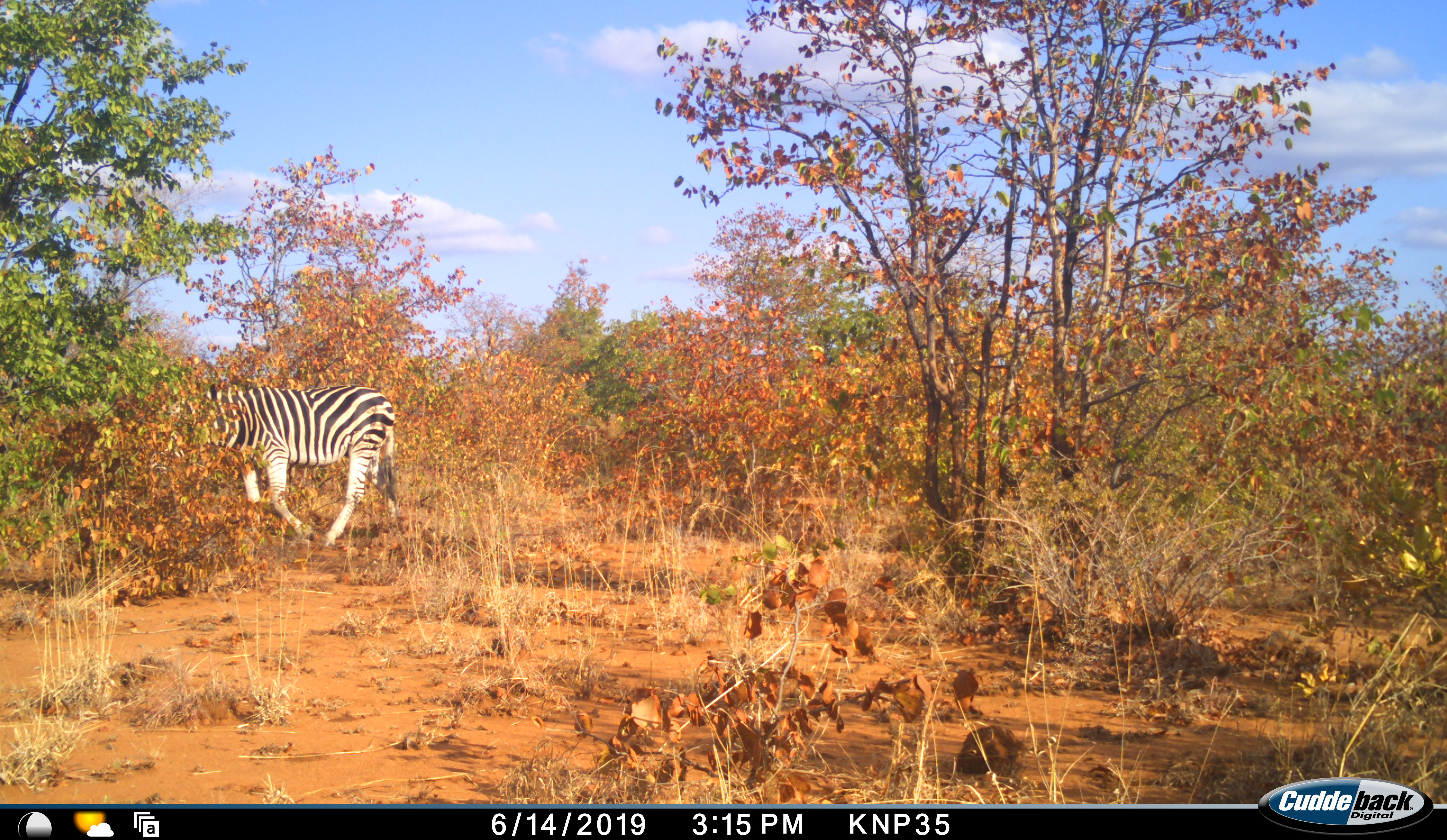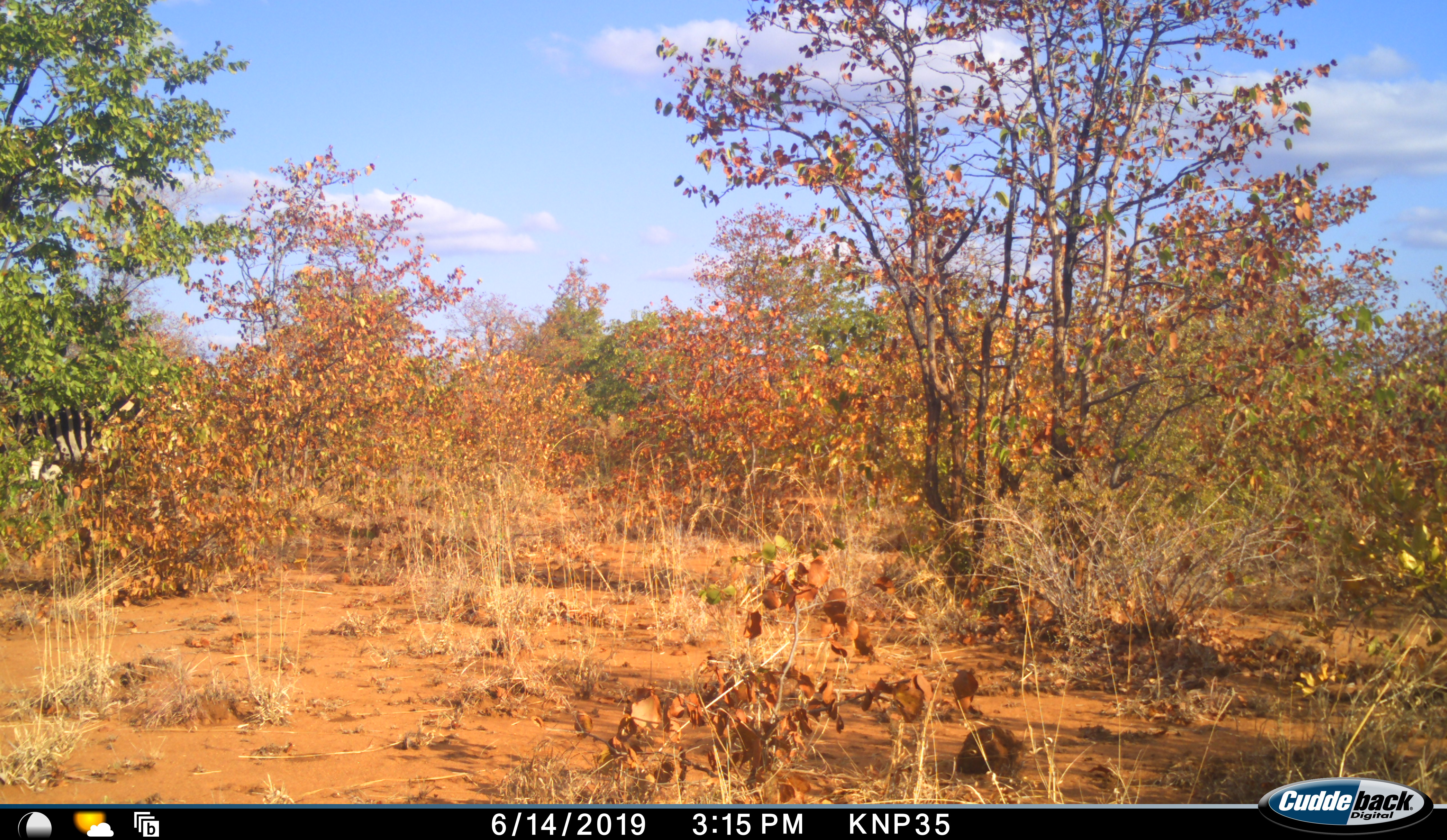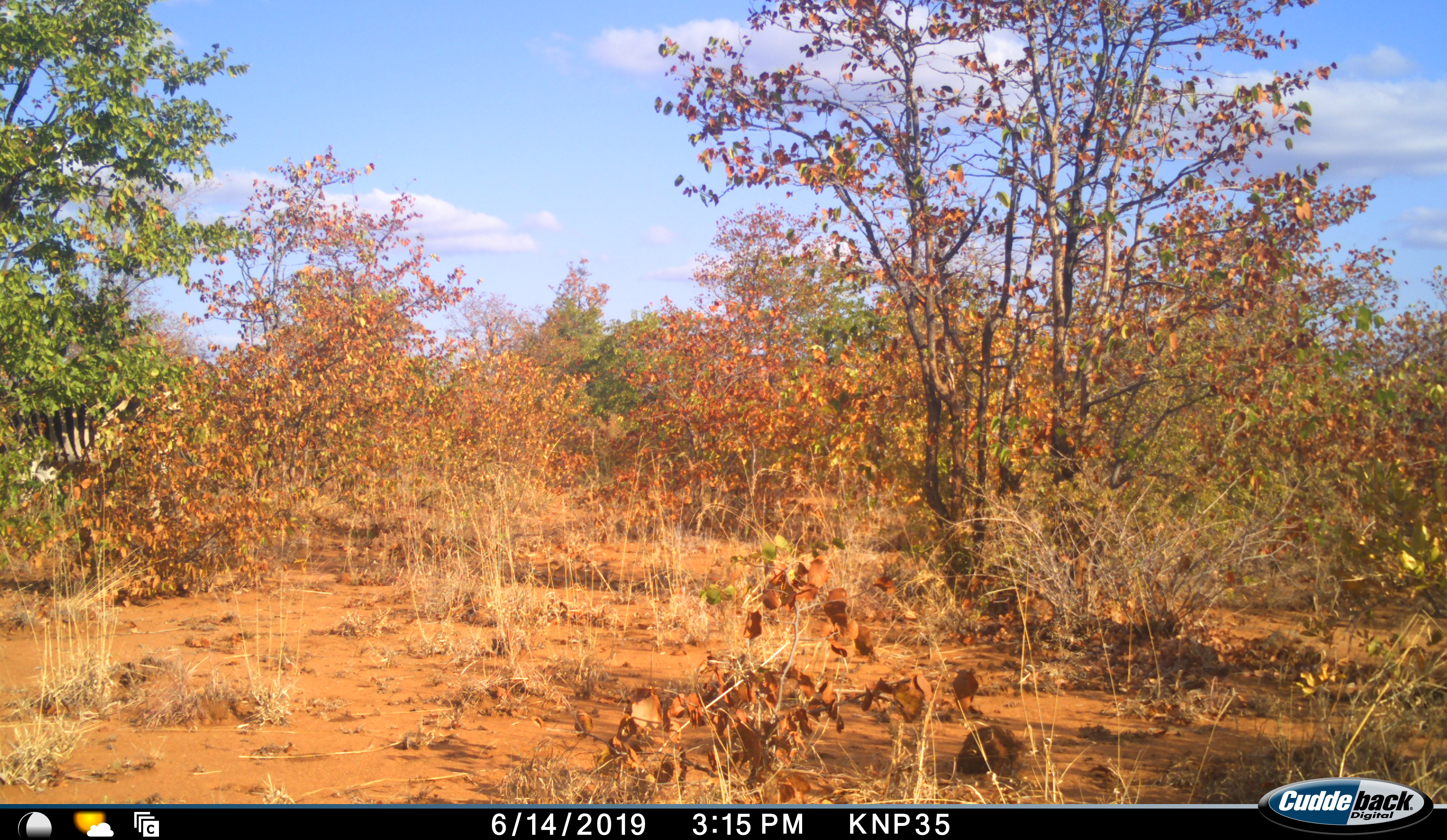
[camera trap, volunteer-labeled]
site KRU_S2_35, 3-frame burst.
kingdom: Animalia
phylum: Chordata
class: Mammalia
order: Perissodactyla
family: Equidae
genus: Equus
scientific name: Equus quagga burchellii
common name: burchell's zebra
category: zebraburchells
Zebraburchells (burchell's zebra) (Equus quagga burchellii), count 1. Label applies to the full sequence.